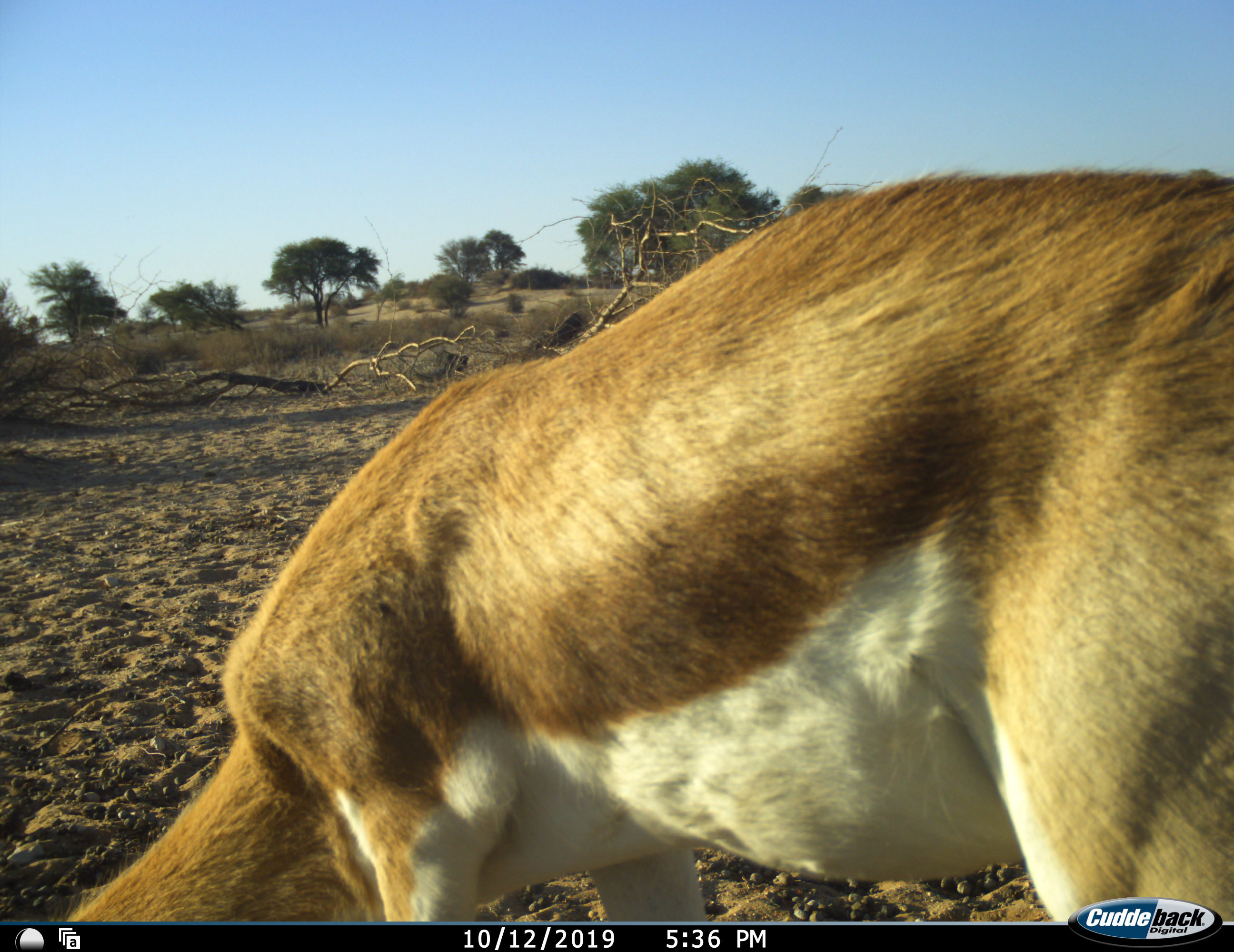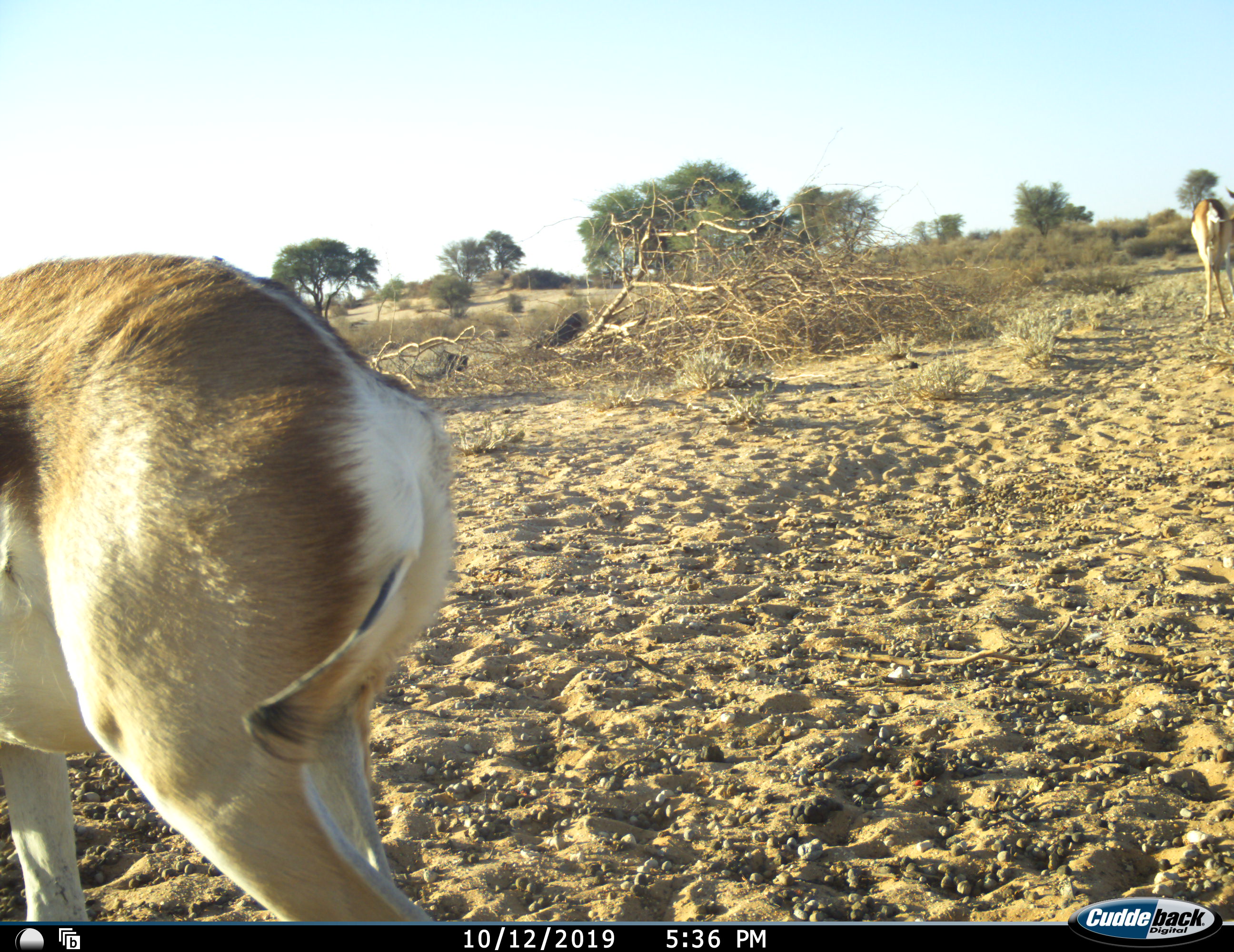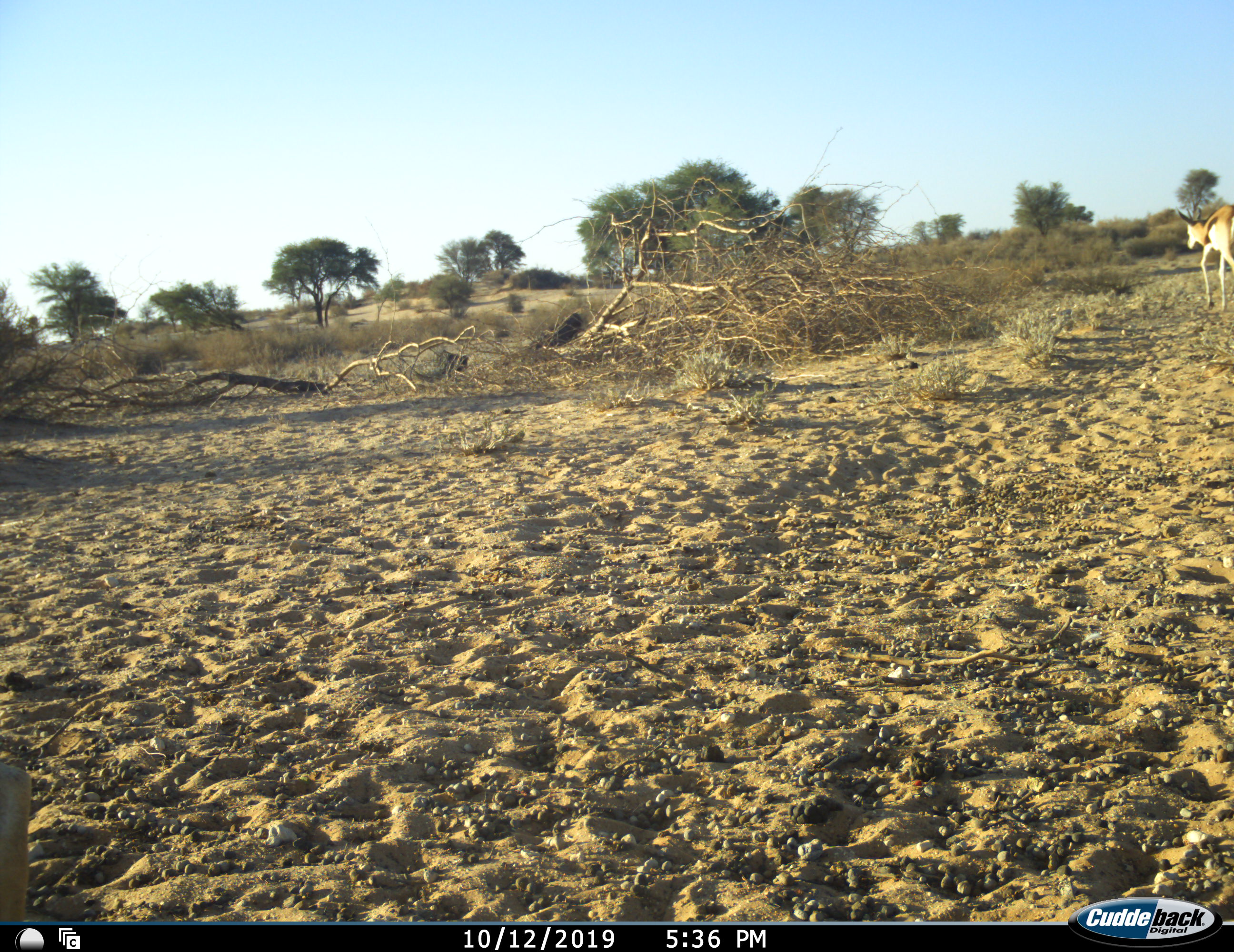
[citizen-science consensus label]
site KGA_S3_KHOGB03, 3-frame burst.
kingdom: Animalia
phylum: Chordata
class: Mammalia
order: Artiodactyla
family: Bovidae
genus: Antidorcas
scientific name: Antidorcas marsupialis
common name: springbok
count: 2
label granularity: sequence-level